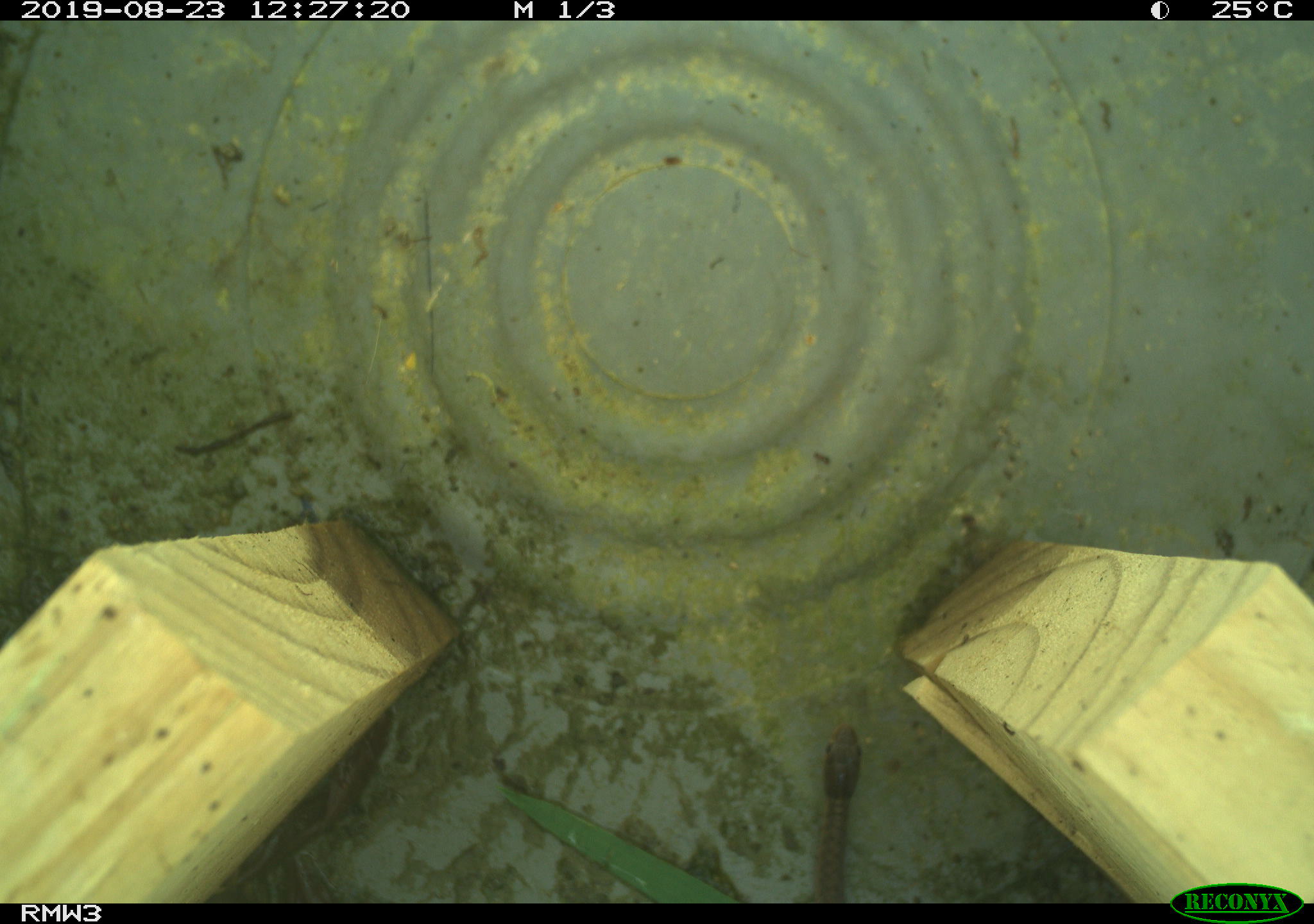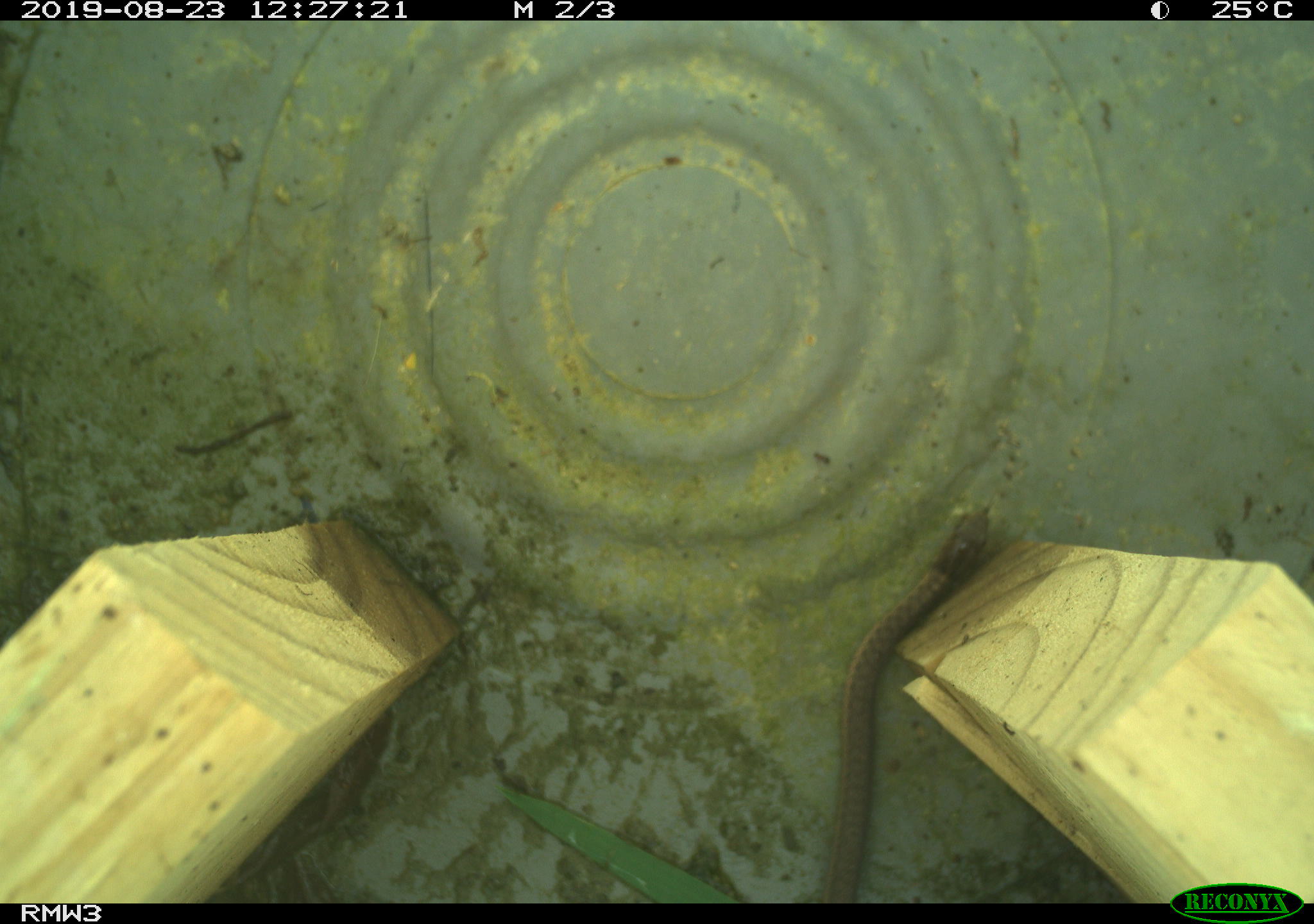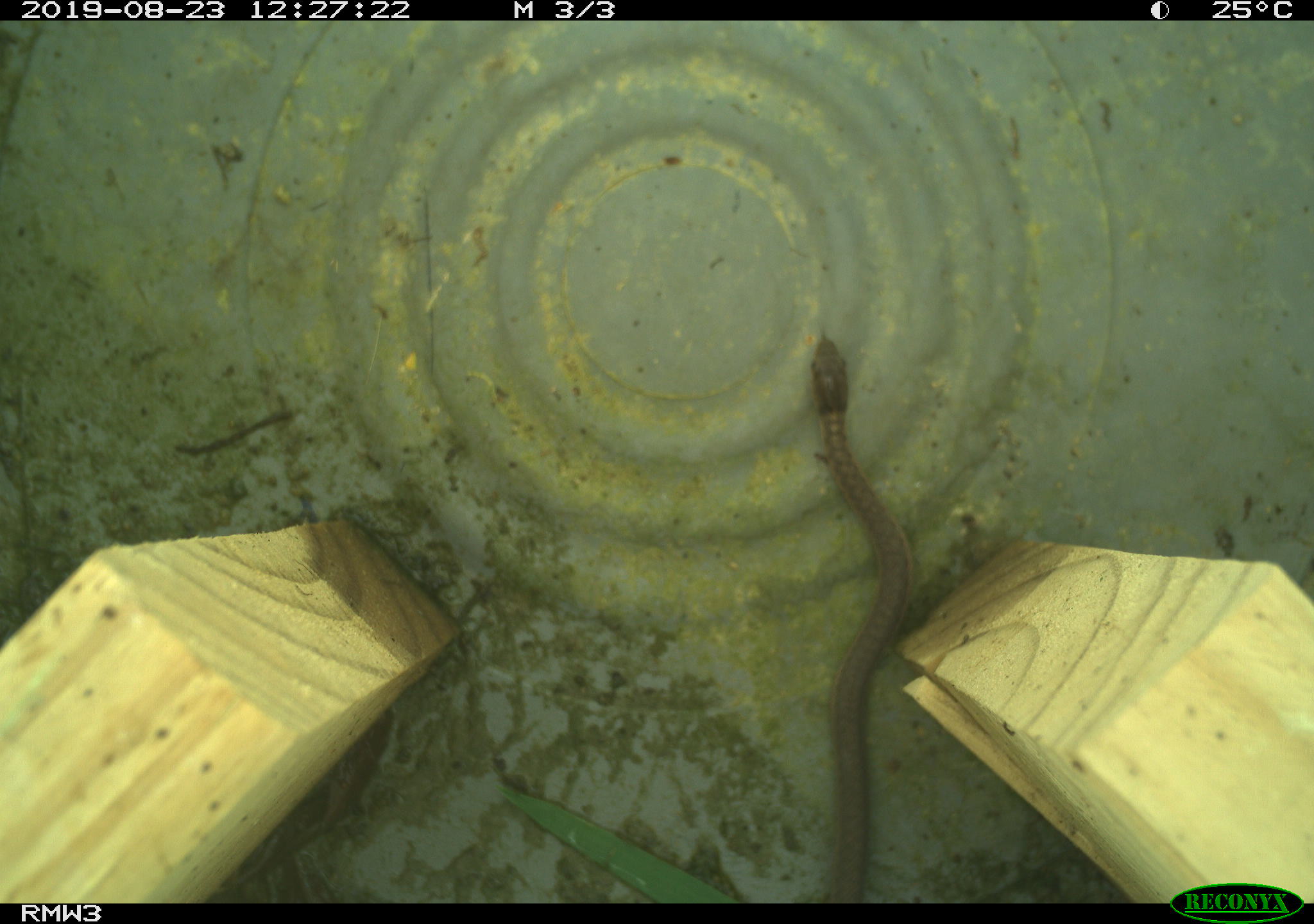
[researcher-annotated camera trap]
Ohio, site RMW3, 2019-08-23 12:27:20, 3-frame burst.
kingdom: Animalia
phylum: Chordata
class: Reptilia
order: Squamata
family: Colubridae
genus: Thamnophis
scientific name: Thamnophis sirtalis sirtalis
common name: eastern gartersnake